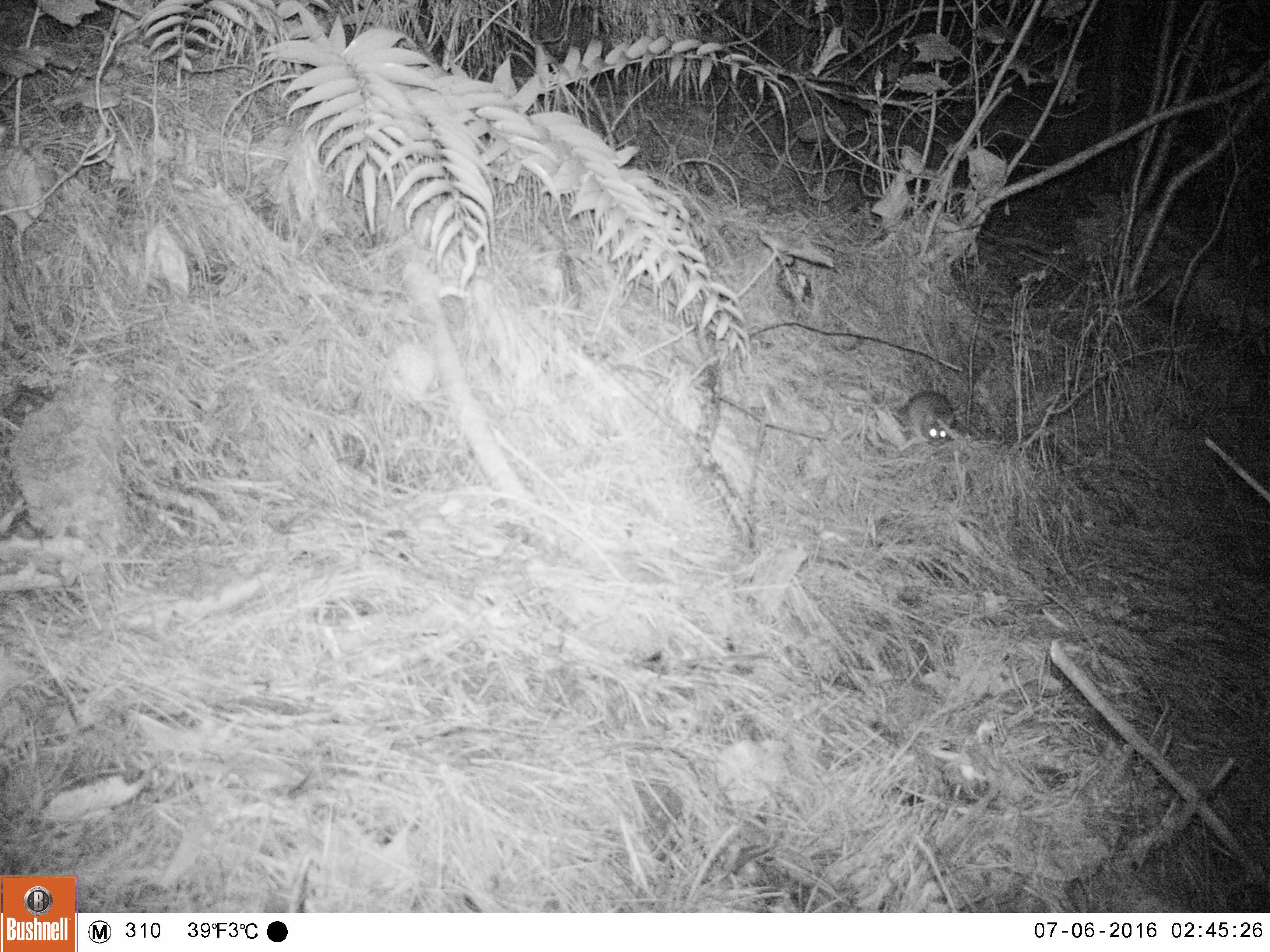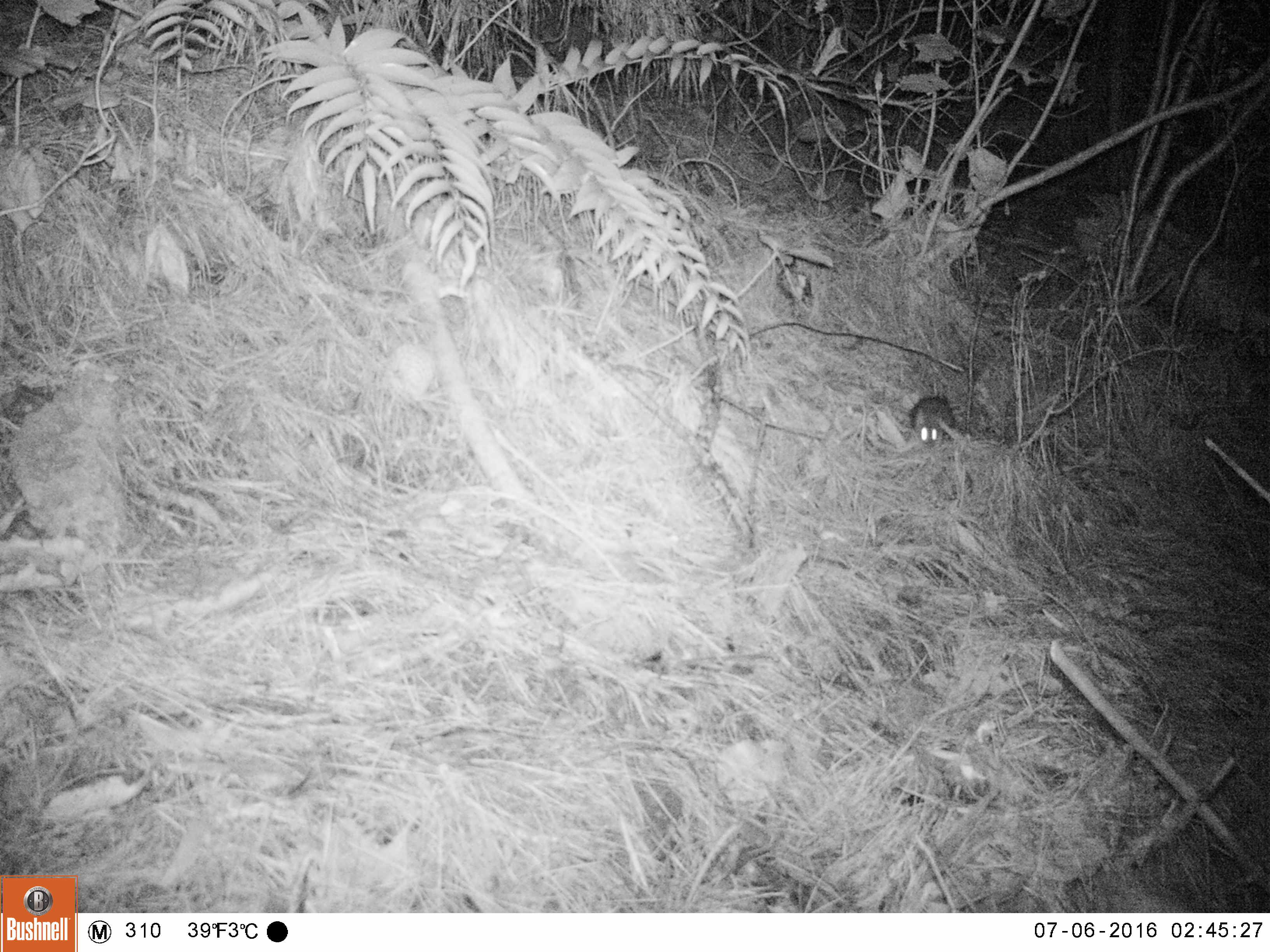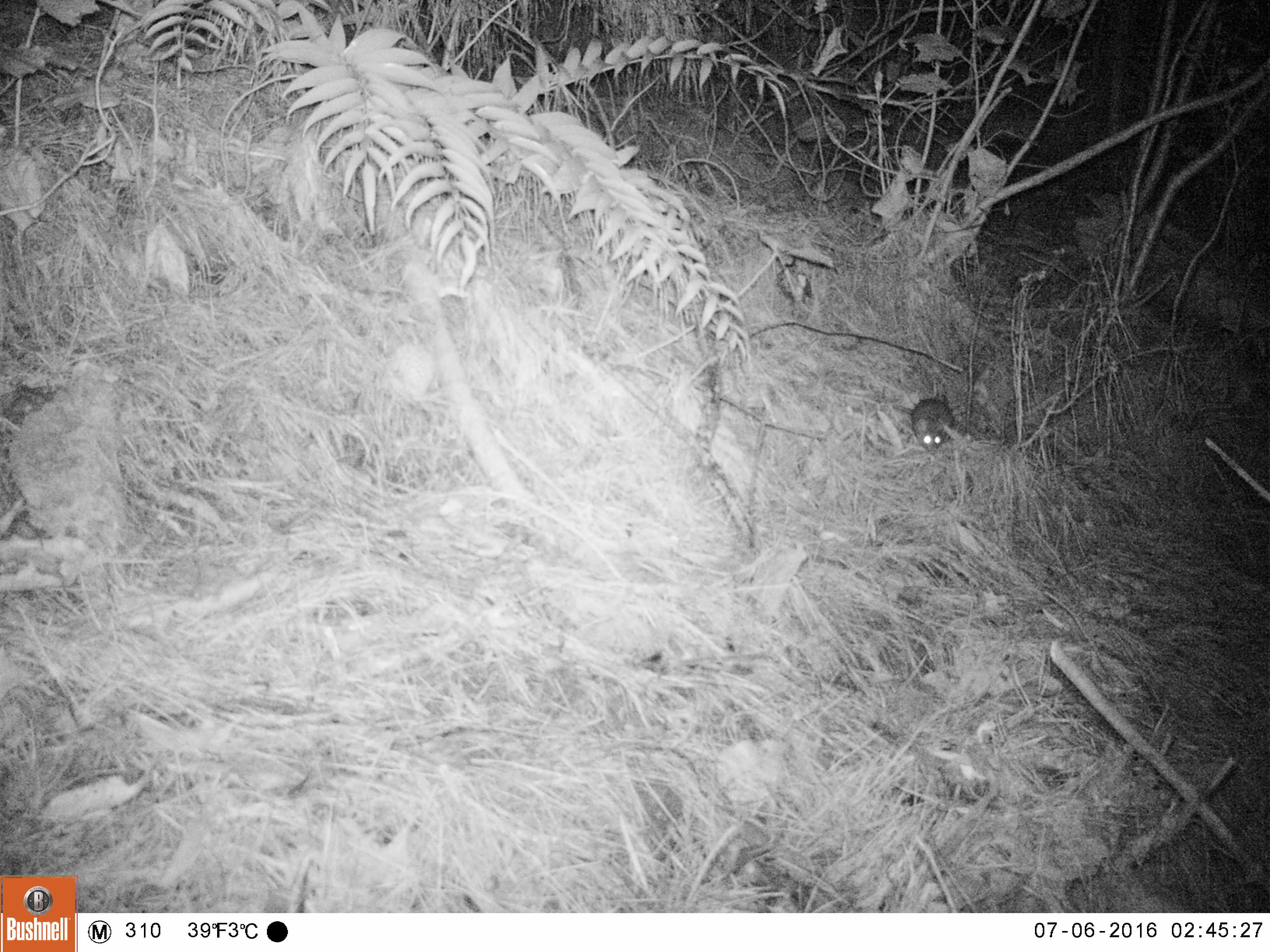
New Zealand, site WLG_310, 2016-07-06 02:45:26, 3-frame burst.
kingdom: Animalia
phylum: Chordata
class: Mammalia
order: Rodentia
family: Muridae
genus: Rattus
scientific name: Rattus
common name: rat